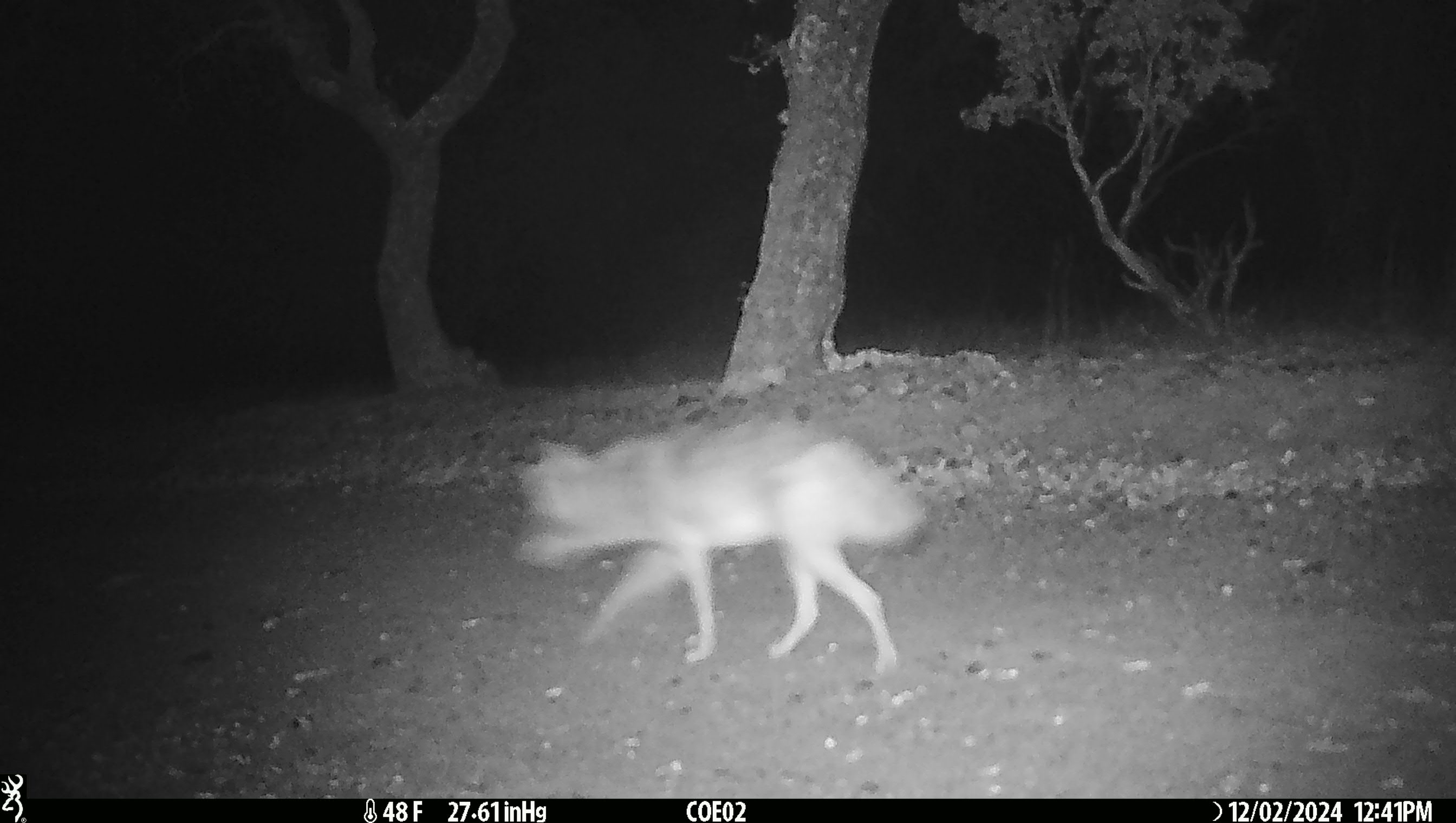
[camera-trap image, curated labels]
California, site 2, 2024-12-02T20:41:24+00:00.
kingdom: Animalia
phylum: Chordata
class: Mammalia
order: Carnivora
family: Canidae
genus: Canis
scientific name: Canis latrans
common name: coyote